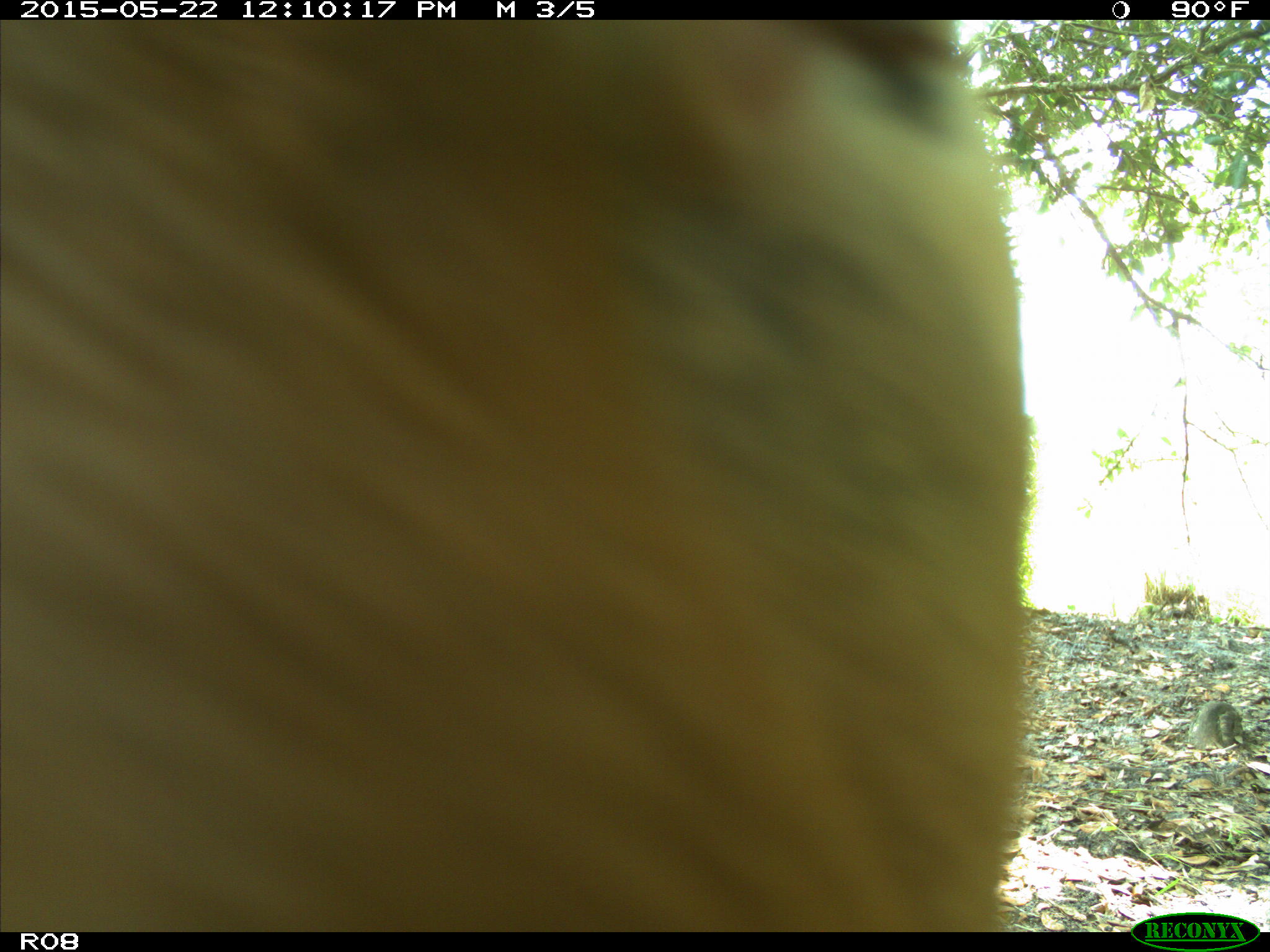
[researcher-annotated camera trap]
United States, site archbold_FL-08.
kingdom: Animalia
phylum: Chordata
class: Mammalia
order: Artiodactyla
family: Bovidae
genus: Bos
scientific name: Bos taurus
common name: domestic cow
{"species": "Bos taurus (domestic cow)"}